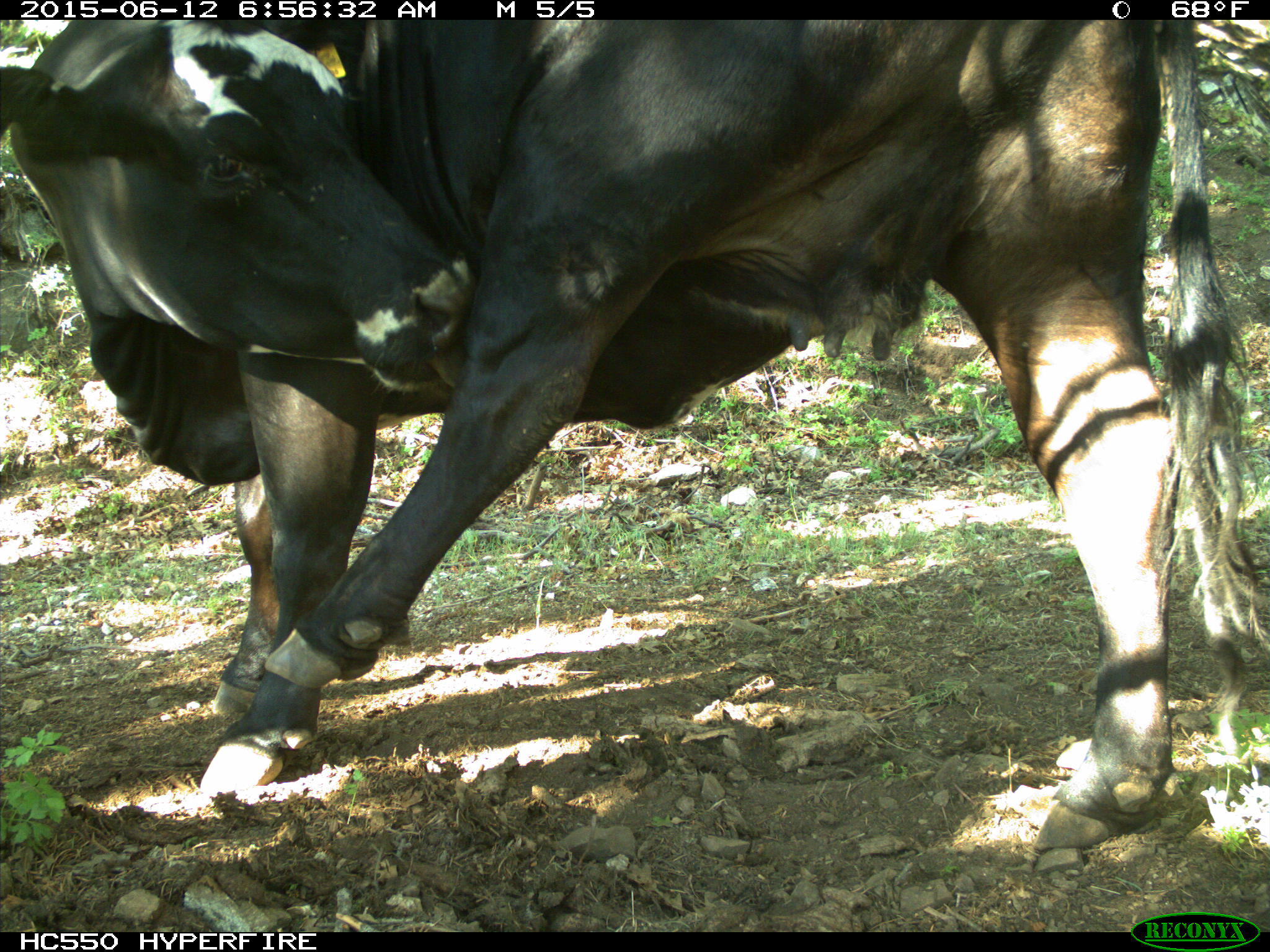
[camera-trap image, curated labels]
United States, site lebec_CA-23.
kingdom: Animalia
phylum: Chordata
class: Mammalia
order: Artiodactyla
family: Bovidae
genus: Bos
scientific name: Bos taurus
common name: domestic cow